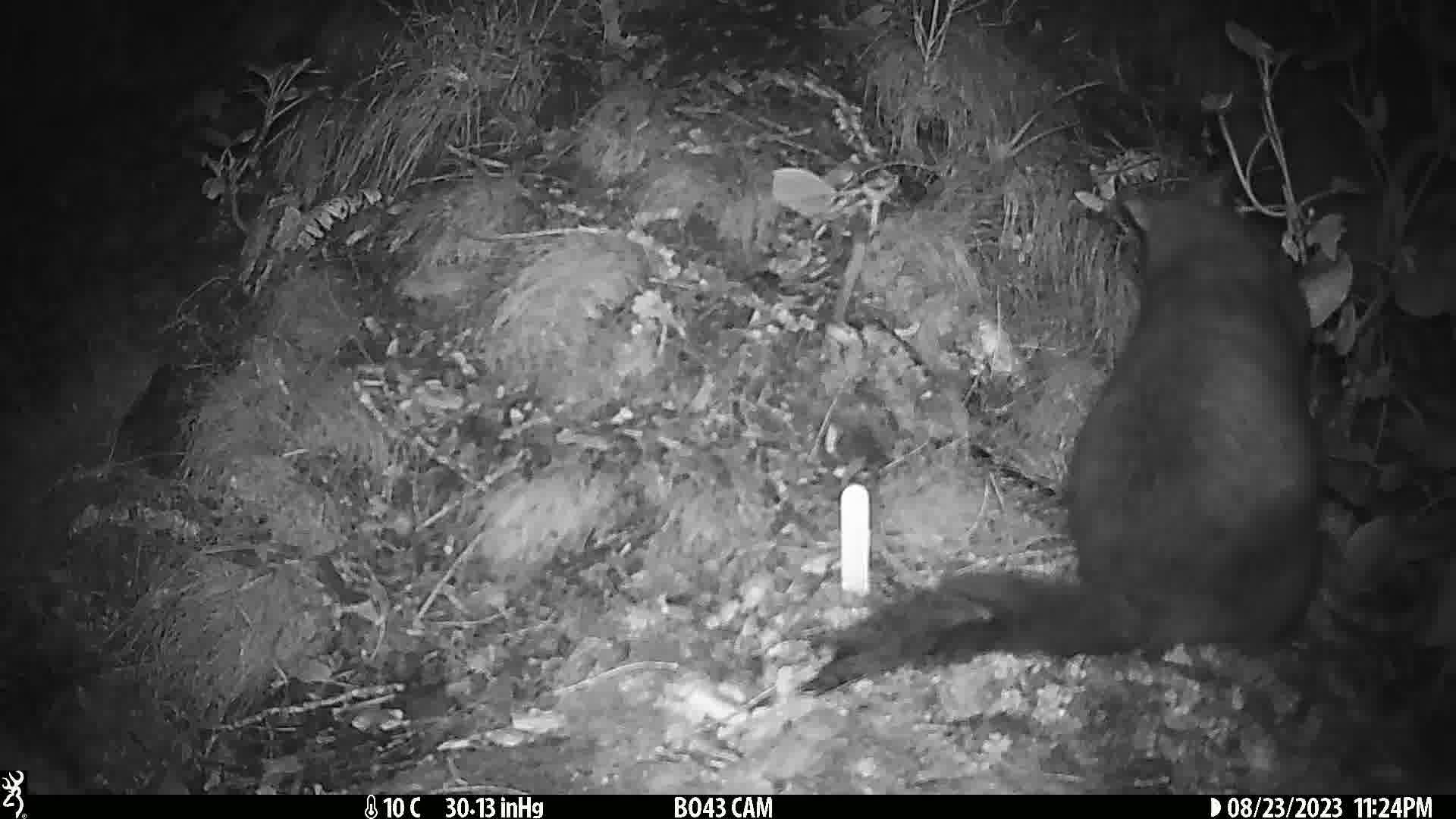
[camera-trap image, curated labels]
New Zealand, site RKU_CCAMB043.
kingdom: Animalia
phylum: Chordata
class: Mammalia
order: Diprotodontia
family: Phalangeridae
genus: Trichosurus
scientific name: Trichosurus vulpecula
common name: common brushtail possum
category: possum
Possum (common brushtail possum) (Trichosurus vulpecula).